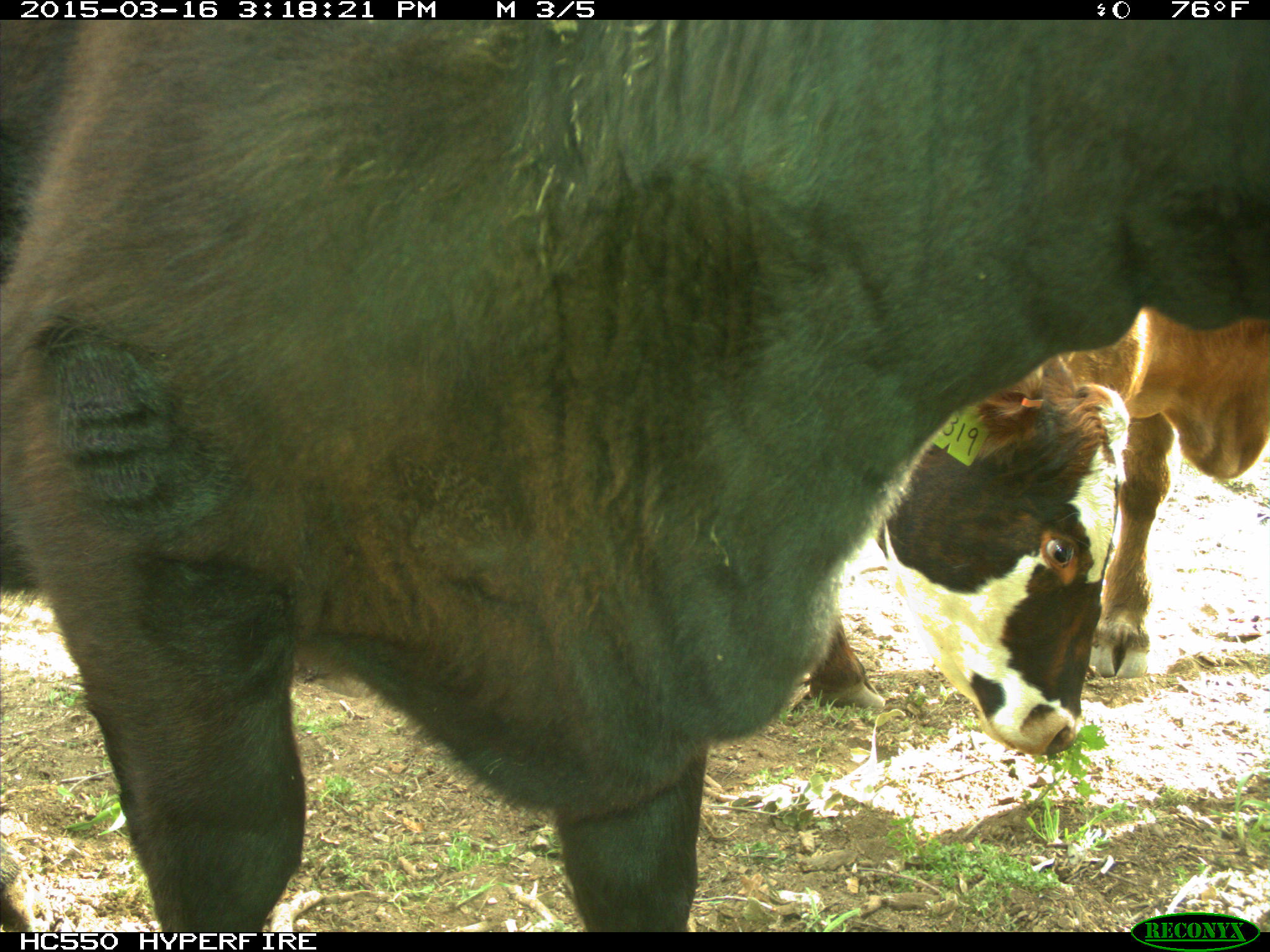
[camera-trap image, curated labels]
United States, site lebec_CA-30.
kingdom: Animalia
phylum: Chordata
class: Mammalia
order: Artiodactyla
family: Bovidae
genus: Bos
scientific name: Bos taurus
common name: domestic cow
Bos taurus (domestic cow).